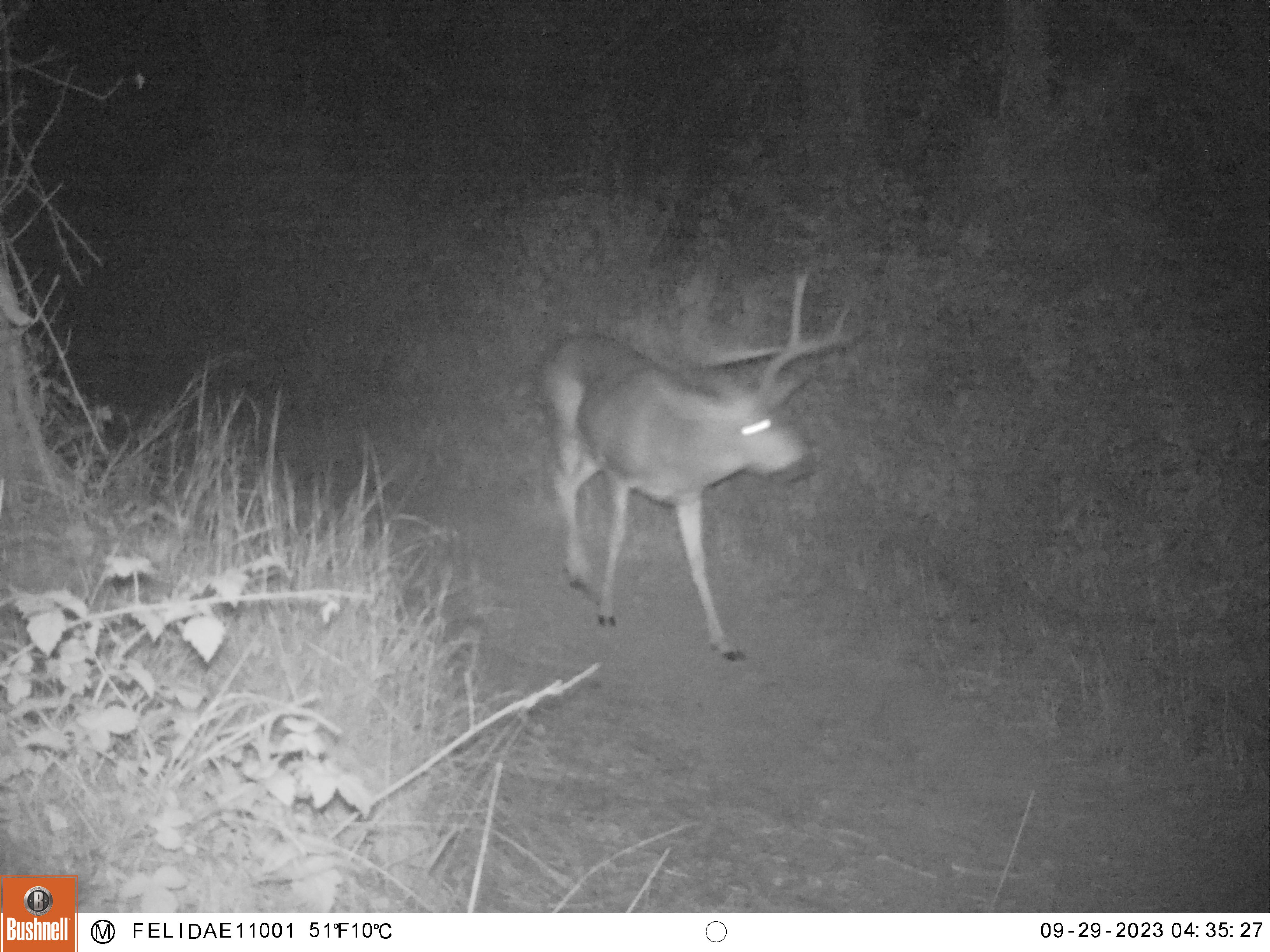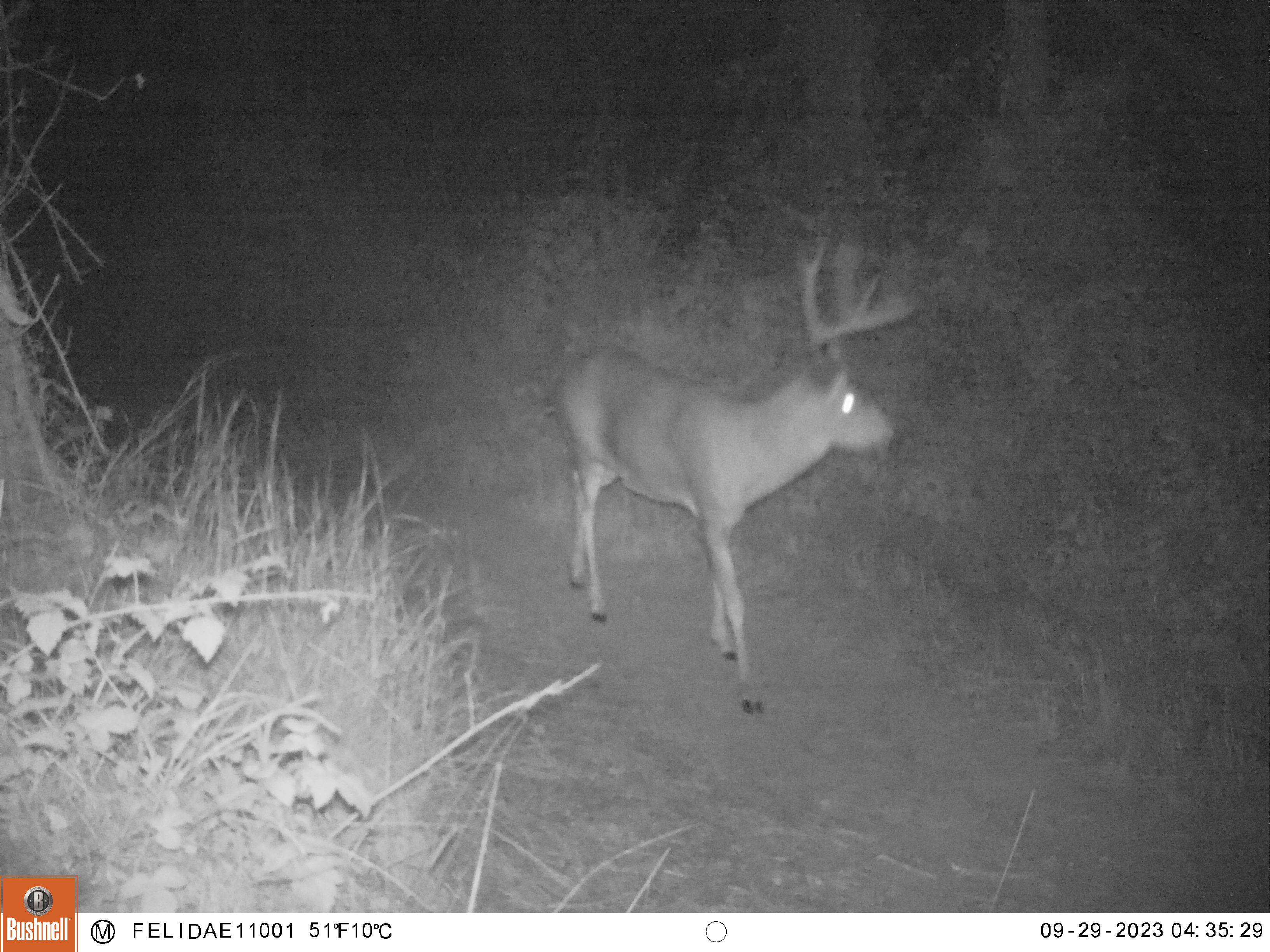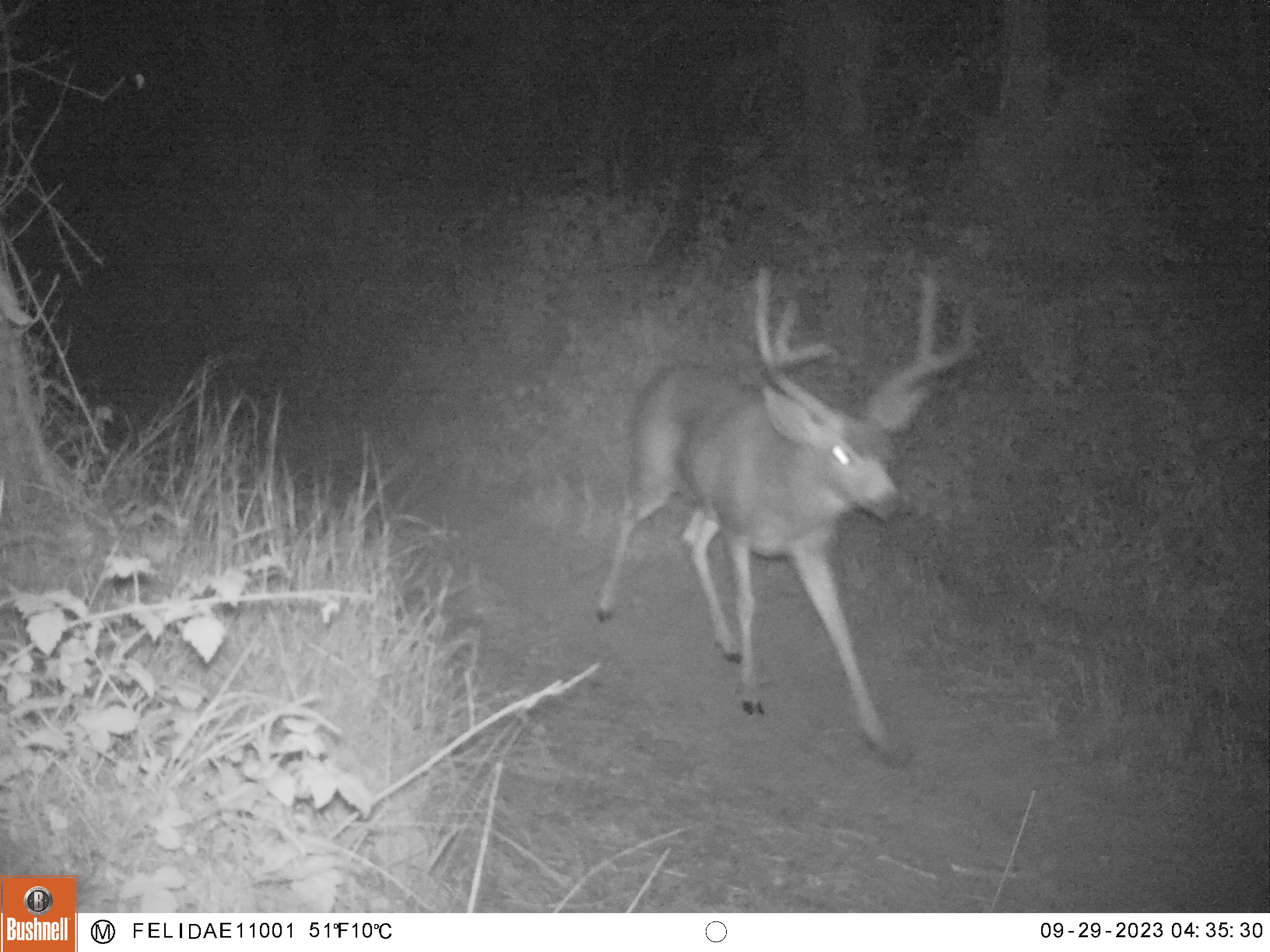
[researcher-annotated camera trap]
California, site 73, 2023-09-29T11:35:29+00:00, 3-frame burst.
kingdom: Animalia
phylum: Chordata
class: Mammalia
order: Artiodactyla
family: Cervidae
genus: Odocoileus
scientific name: Odocoileus hemionus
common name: mule deer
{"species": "mule deer (Odocoileus hemionus)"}